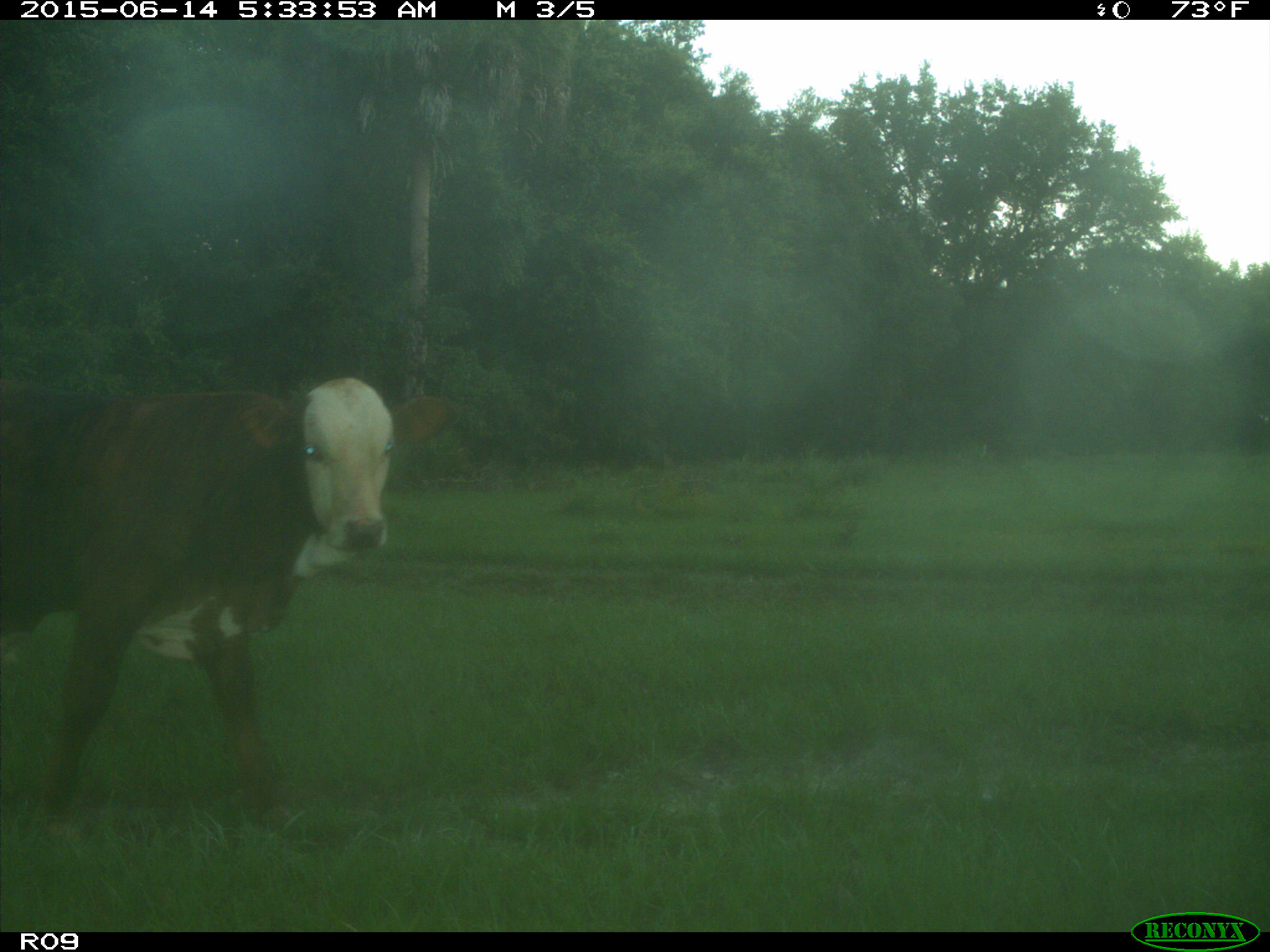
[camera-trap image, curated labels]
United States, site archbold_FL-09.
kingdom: Animalia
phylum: Chordata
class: Mammalia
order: Artiodactyla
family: Bovidae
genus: Bos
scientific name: Bos taurus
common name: domestic cow